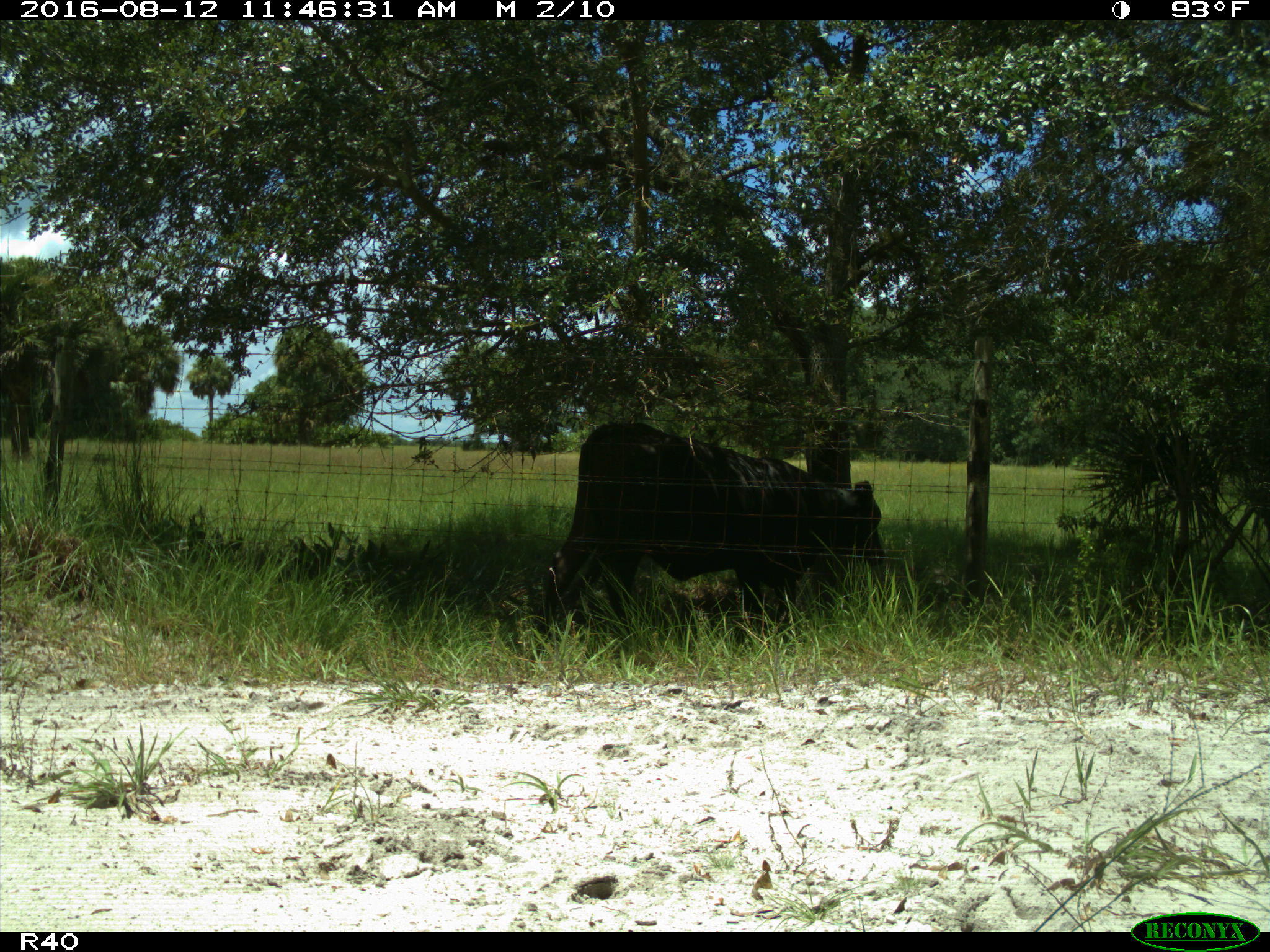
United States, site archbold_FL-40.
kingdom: Animalia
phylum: Chordata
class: Mammalia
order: Artiodactyla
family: Bovidae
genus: Bos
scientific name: Bos taurus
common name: domestic cow